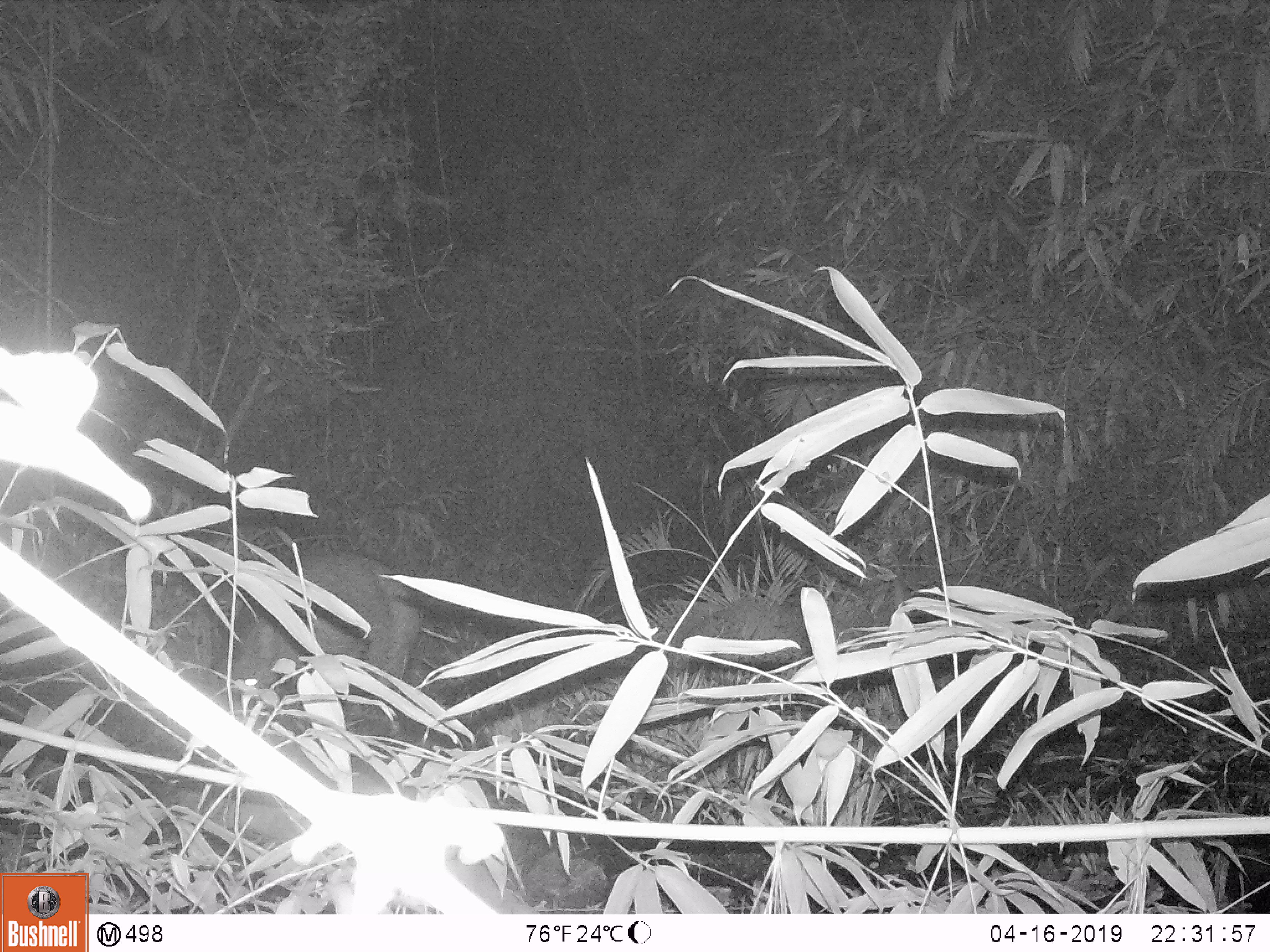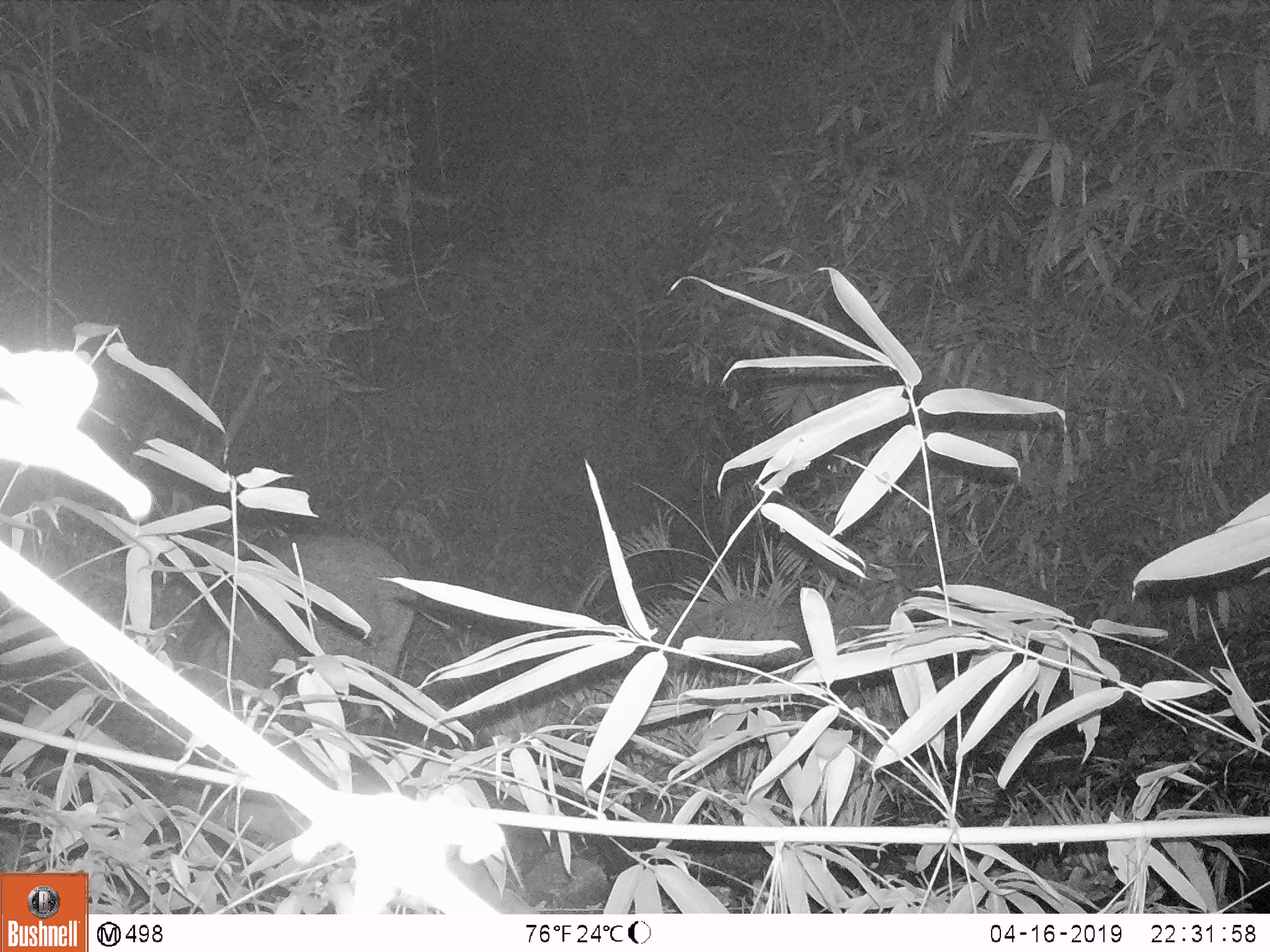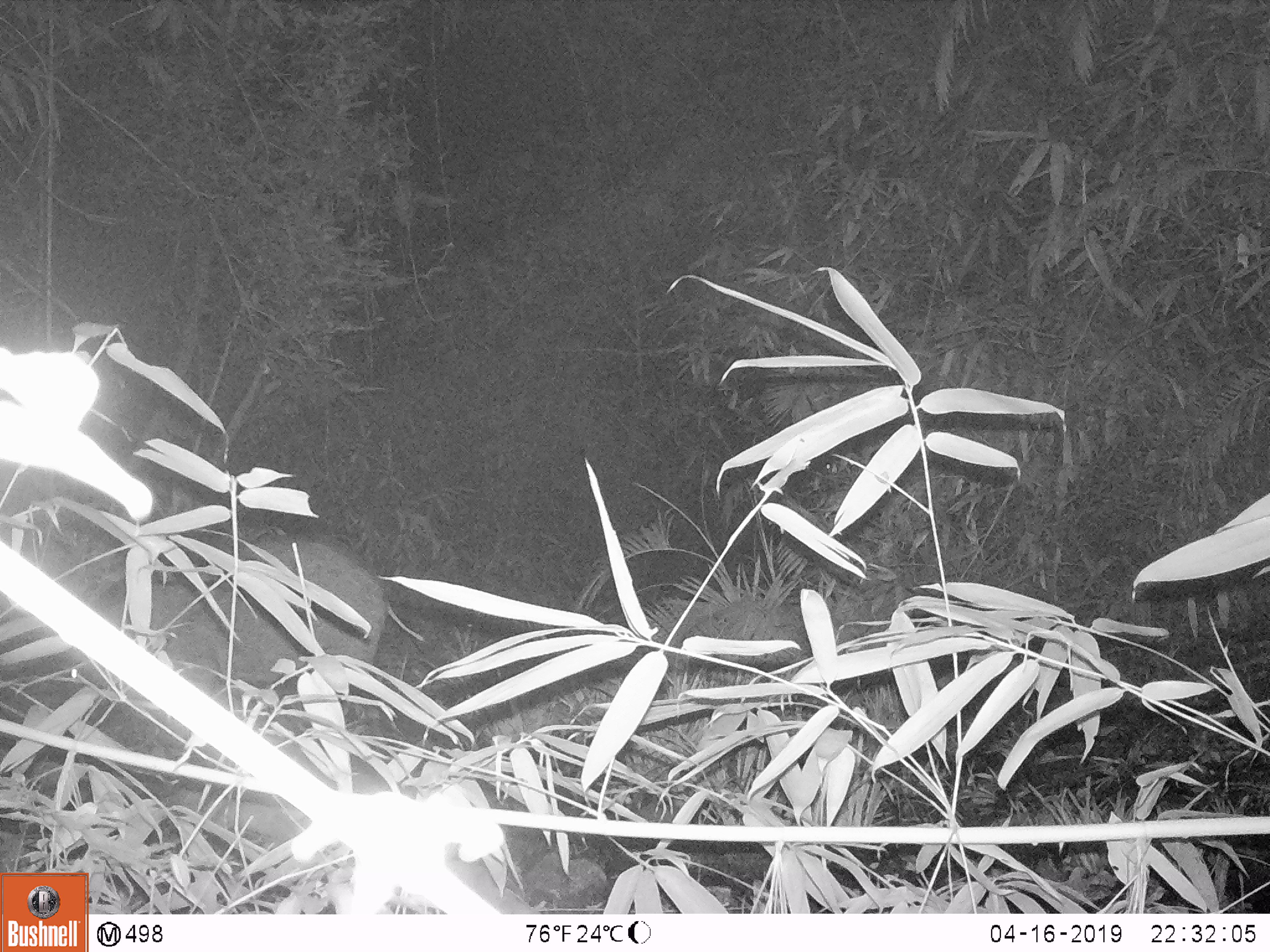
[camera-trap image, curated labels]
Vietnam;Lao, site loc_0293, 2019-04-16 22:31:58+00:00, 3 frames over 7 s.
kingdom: Animalia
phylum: Chordata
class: Mammalia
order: Artiodactyla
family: Suidae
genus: Sus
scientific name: Sus scrofa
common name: eurasian wild pig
Eurasian wild pig (Sus scrofa). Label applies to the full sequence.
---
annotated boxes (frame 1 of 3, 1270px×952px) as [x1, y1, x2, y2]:
eurasian wild pig: [229, 543, 424, 734]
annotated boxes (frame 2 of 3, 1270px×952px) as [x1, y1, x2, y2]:
eurasian wild pig: [178, 532, 417, 733]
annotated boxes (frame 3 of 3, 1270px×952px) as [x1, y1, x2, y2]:
eurasian wild pig: [95, 533, 425, 708]